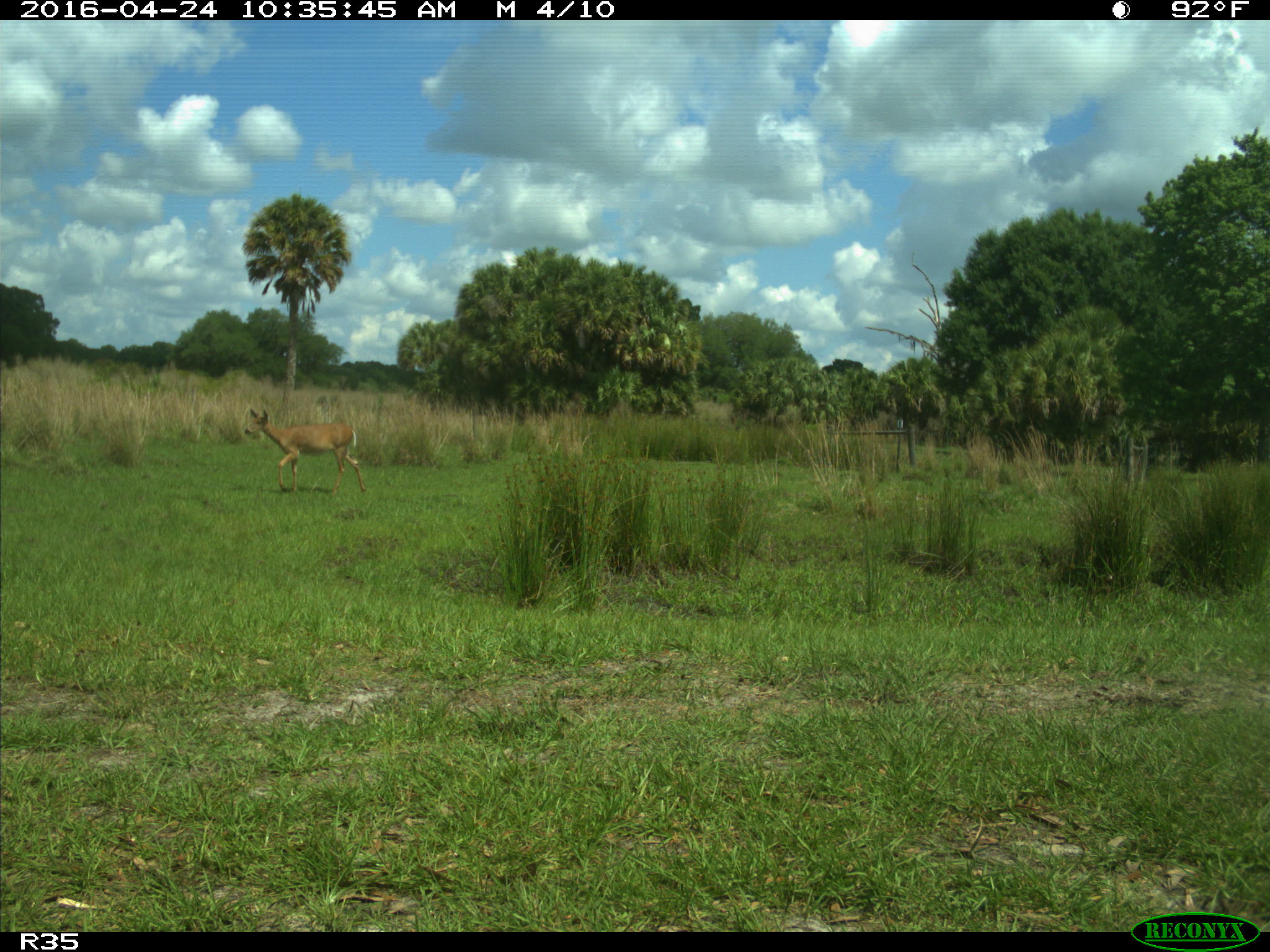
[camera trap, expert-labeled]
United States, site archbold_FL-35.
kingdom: Animalia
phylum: Chordata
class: Mammalia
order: Artiodactyla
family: Cervidae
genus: Odocoileus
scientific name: Odocoileus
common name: deer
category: unidentified deer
Unidentified deer (deer) (Odocoileus).